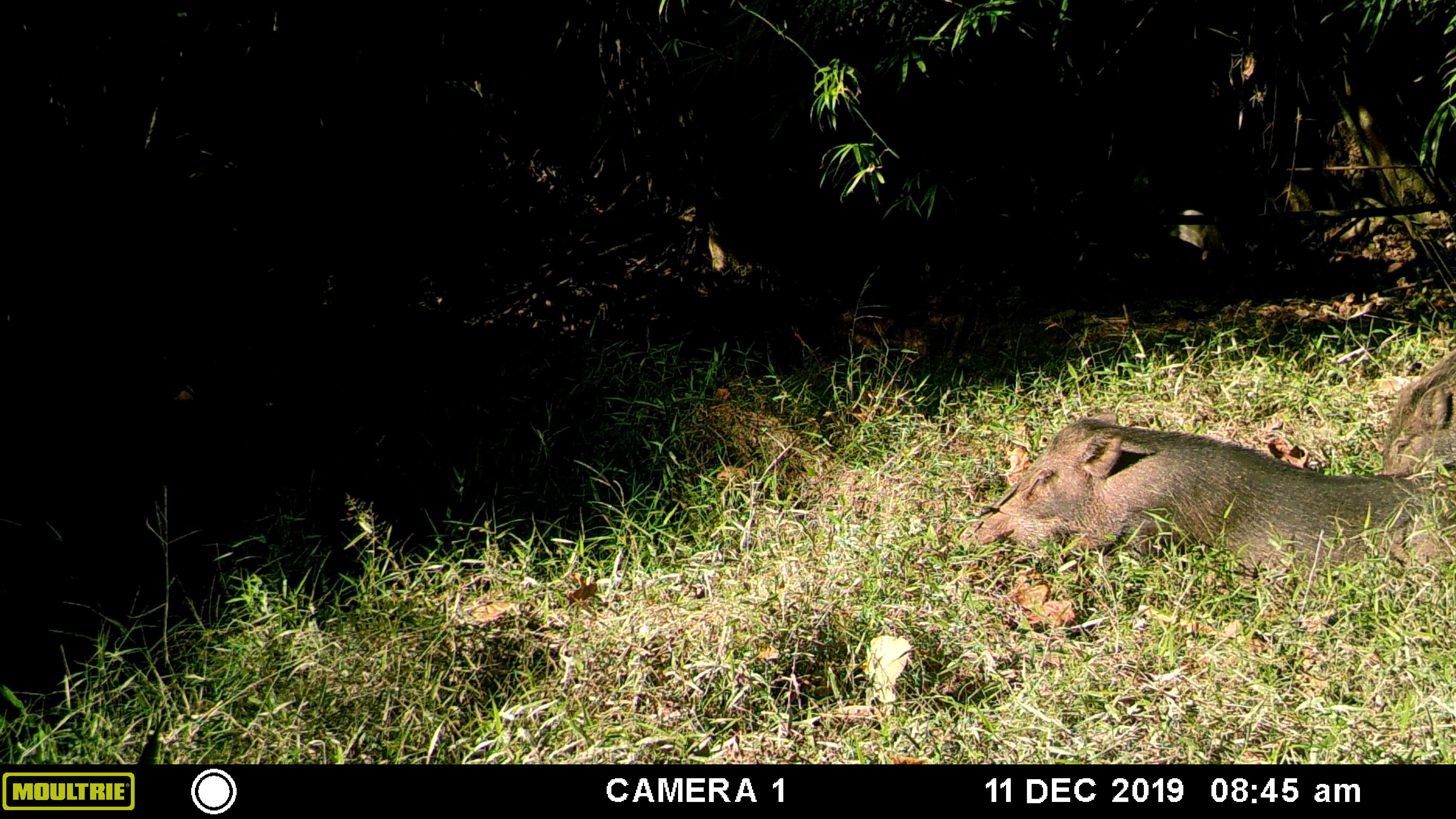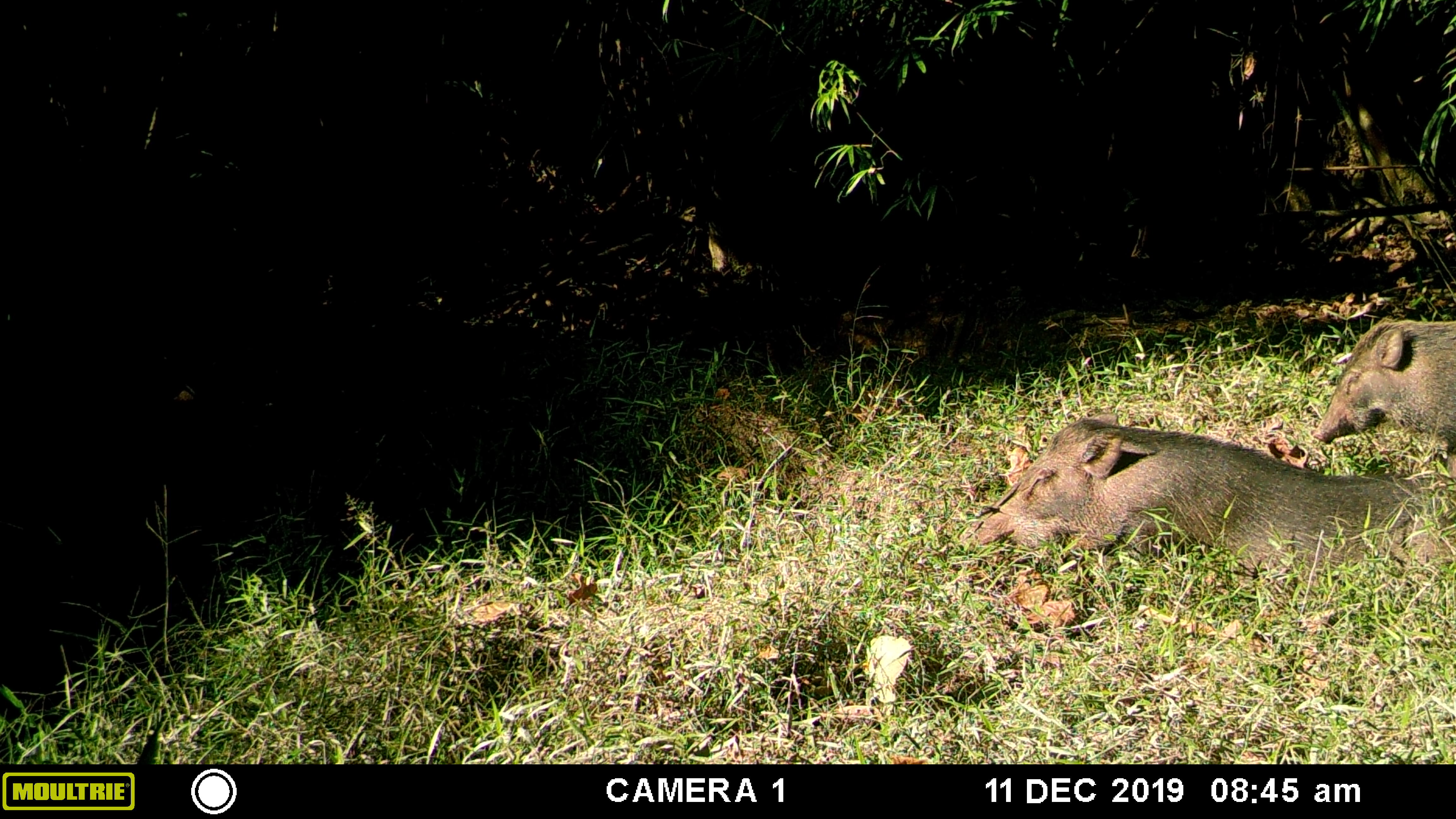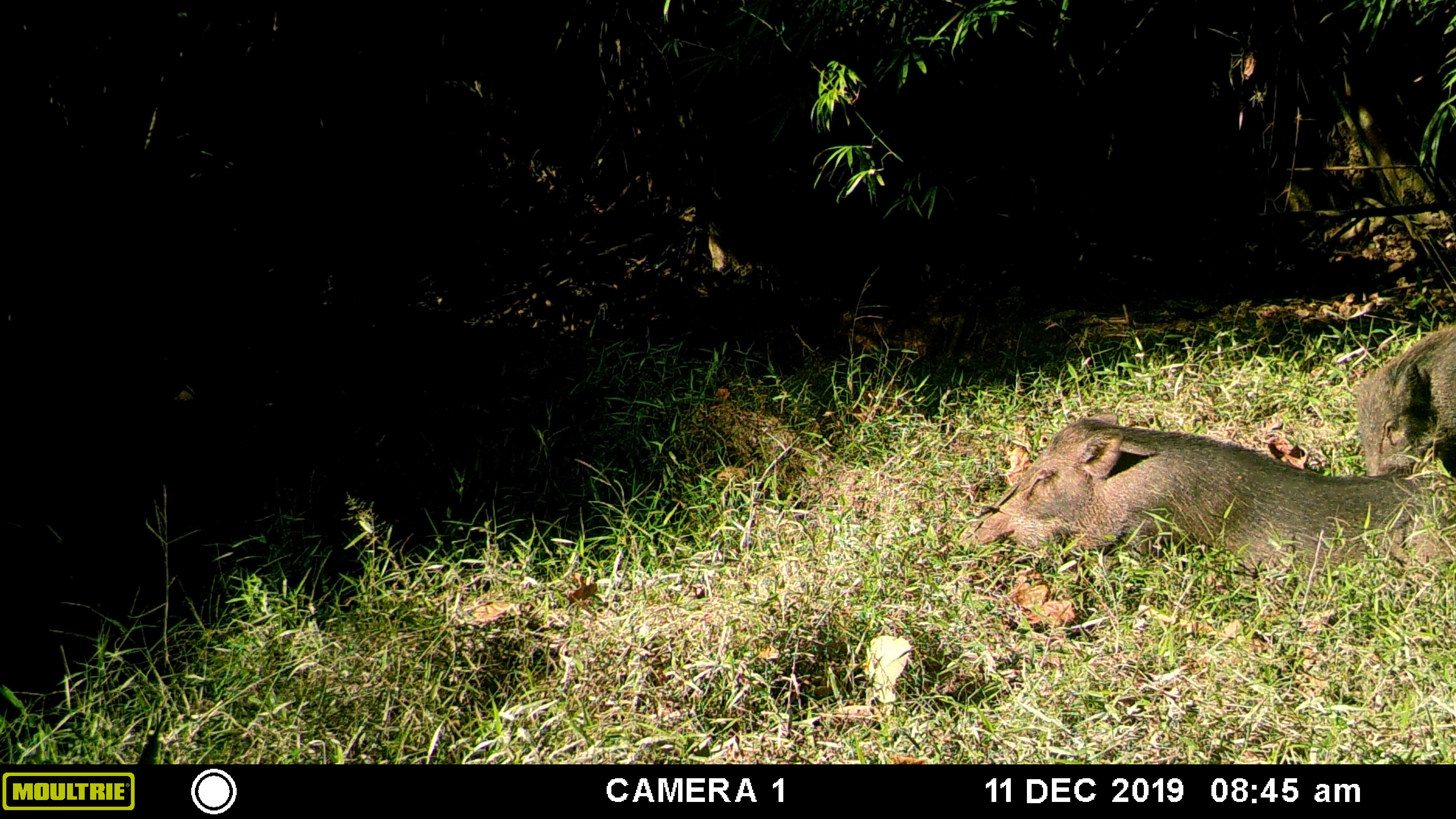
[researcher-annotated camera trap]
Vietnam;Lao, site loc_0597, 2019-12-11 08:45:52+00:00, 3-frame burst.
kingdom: Animalia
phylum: Chordata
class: Mammalia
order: Artiodactyla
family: Suidae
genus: Sus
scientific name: Sus scrofa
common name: eurasian wild pig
Eurasian wild pig (Sus scrofa). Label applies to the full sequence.